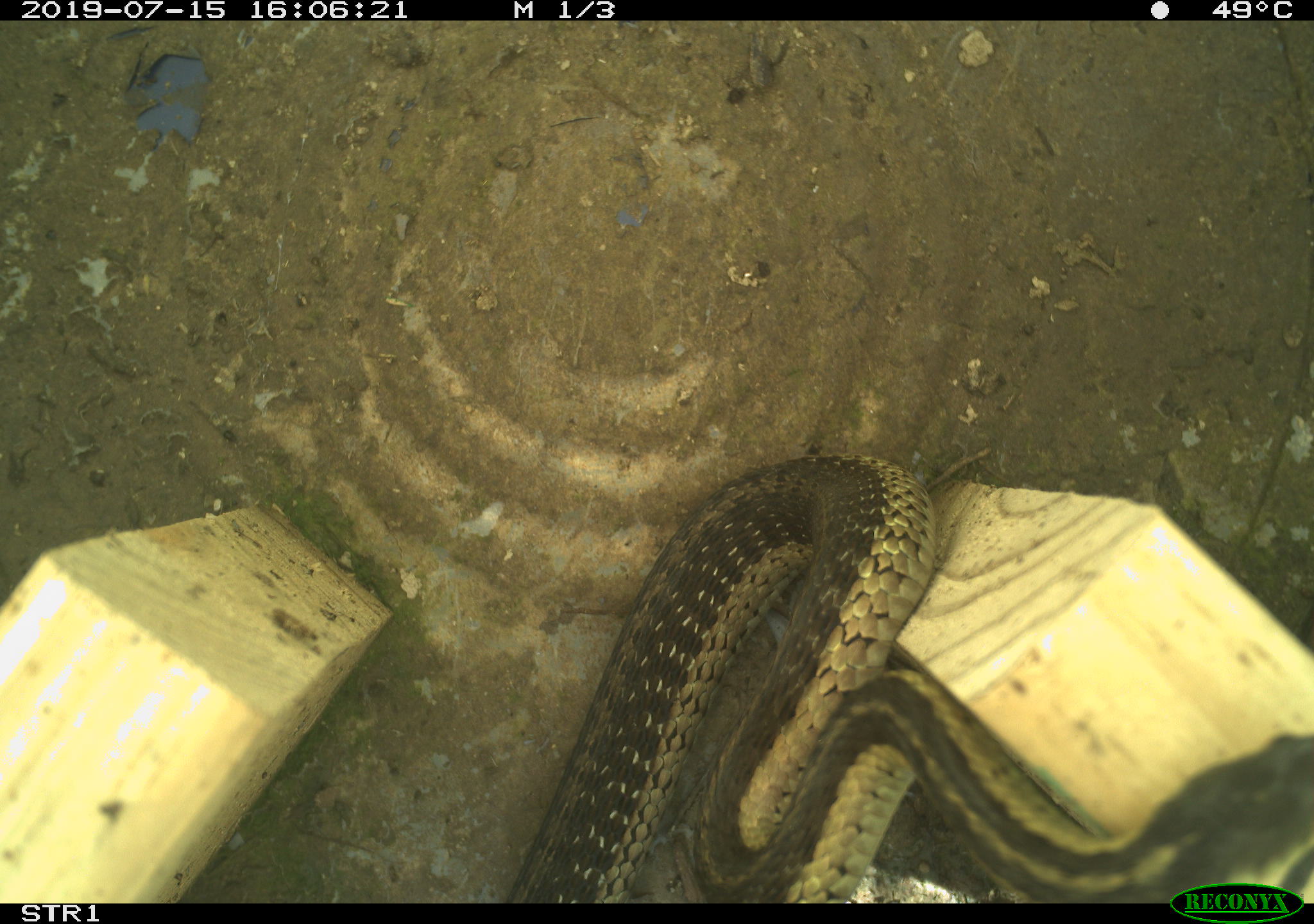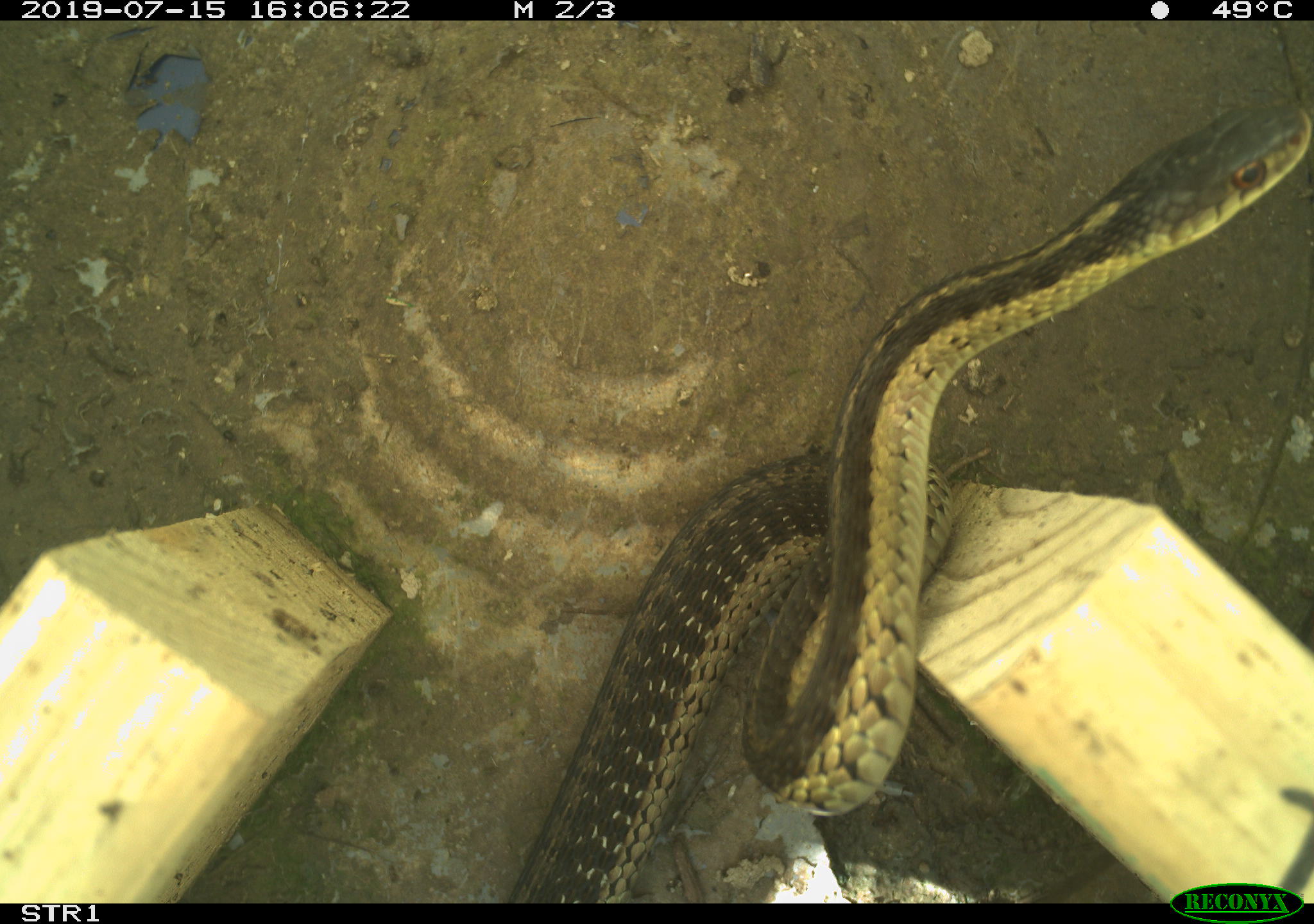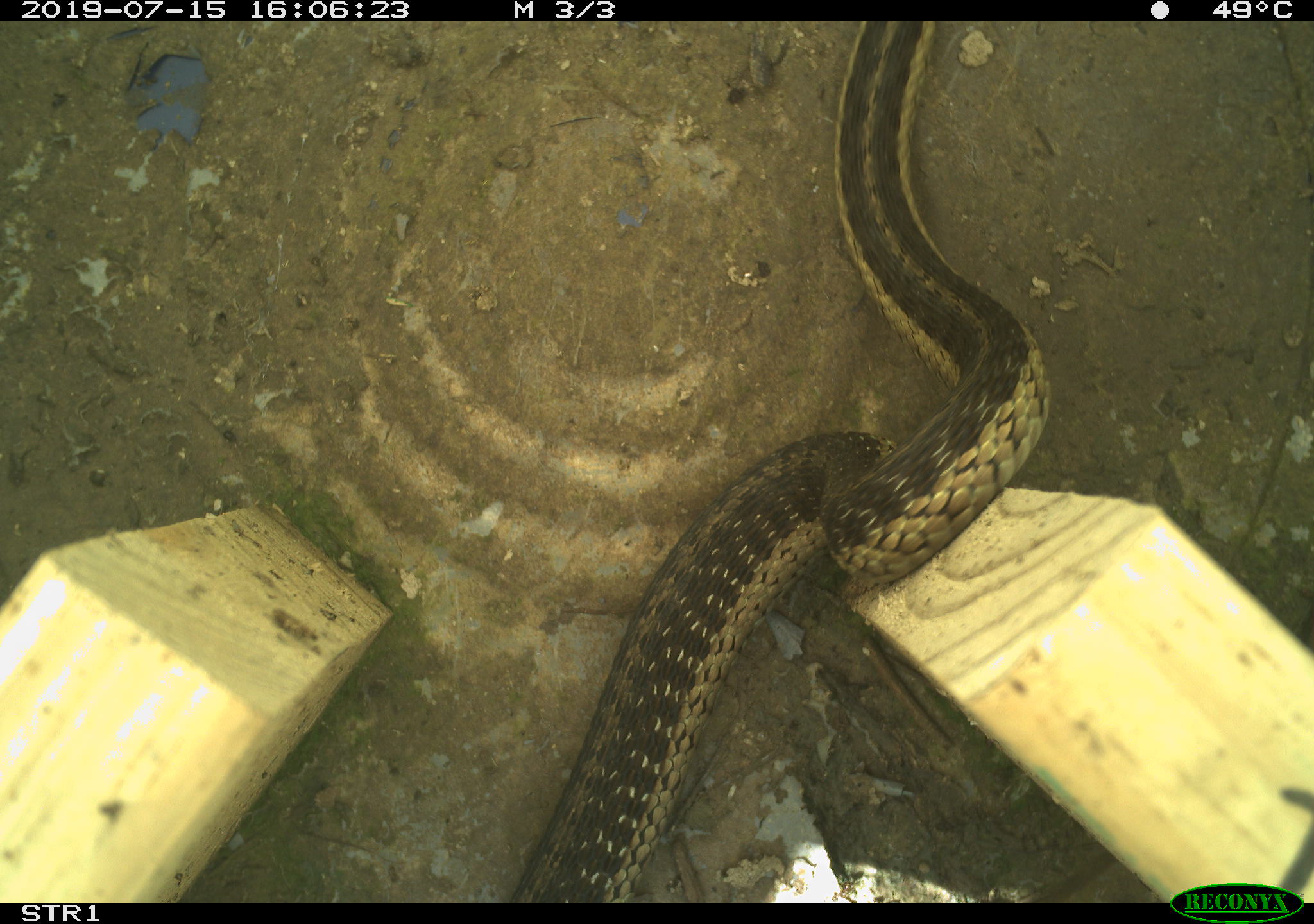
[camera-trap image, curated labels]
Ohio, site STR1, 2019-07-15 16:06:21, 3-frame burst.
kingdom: Animalia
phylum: Chordata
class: Reptilia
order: Squamata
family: Colubridae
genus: Thamnophis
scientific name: Thamnophis sirtalis sirtalis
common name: eastern gartersnake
Eastern gartersnake (Thamnophis sirtalis sirtalis).